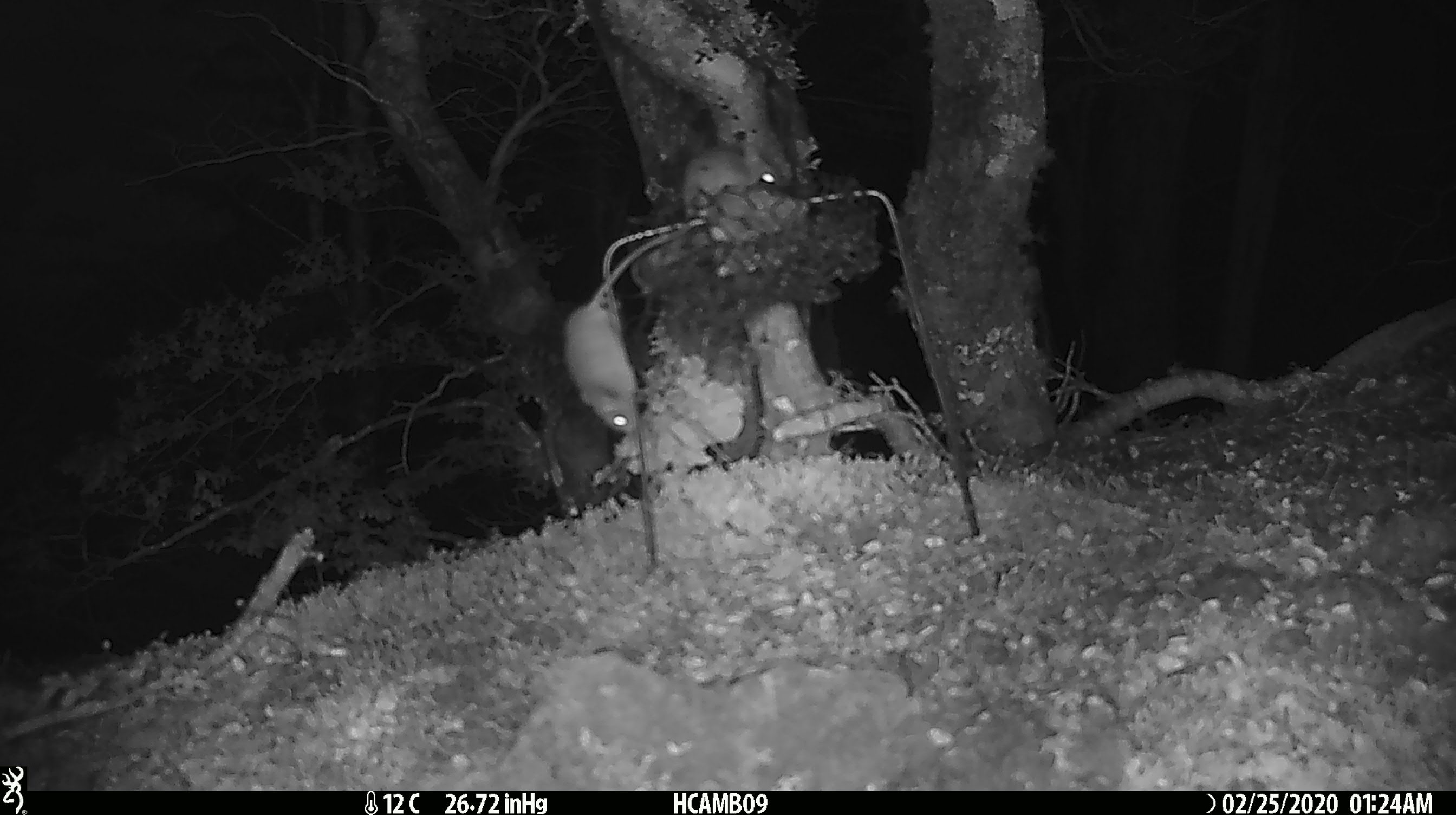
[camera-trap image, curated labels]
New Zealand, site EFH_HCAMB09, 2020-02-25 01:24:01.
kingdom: Animalia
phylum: Chordata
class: Mammalia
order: Rodentia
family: Muridae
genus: Mus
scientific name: Mus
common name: mouse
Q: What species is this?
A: Mouse (Mus).